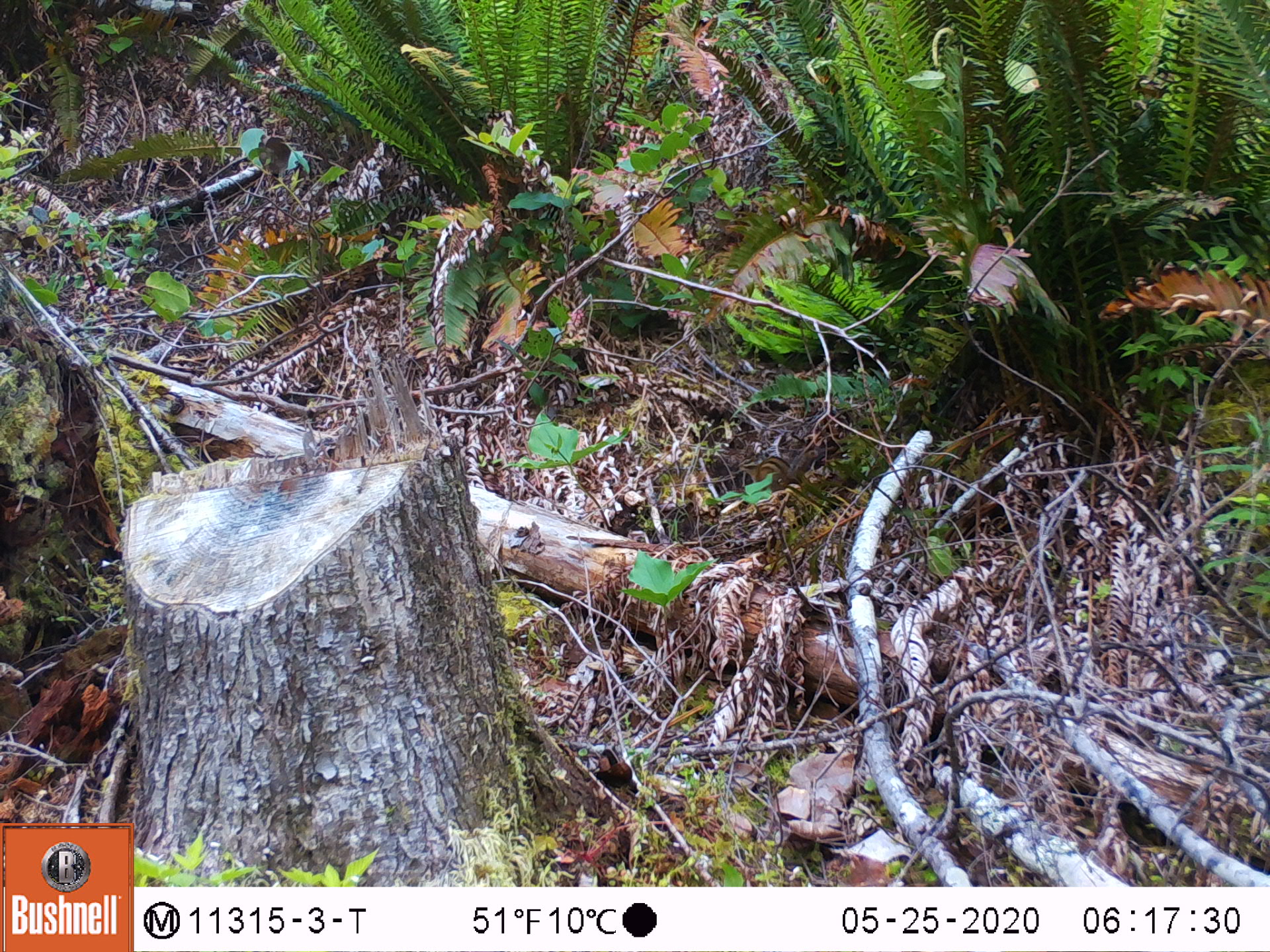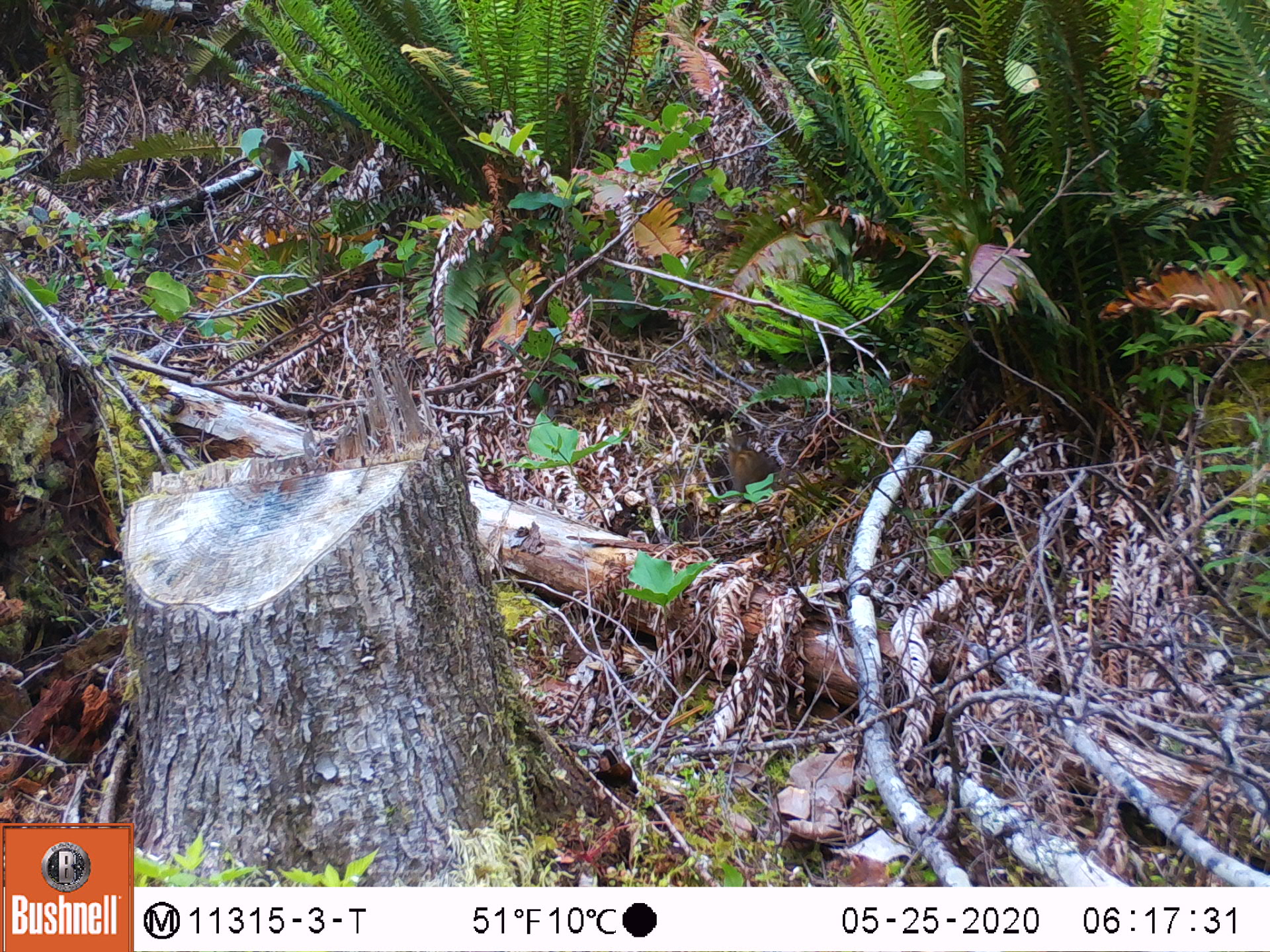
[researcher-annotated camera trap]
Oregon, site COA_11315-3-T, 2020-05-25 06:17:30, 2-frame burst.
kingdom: Animalia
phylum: Chordata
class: Mammalia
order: Rodentia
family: Sciuridae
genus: Neotamias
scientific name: Neotamias townsendii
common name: townsend's chipmunk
Townsend's chipmunk (Neotamias townsendii).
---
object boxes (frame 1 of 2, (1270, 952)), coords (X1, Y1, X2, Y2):
townsend's chipmunk: (735, 442, 799, 492)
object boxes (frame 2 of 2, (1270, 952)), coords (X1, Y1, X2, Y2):
townsend's chipmunk: (721, 438, 775, 493)